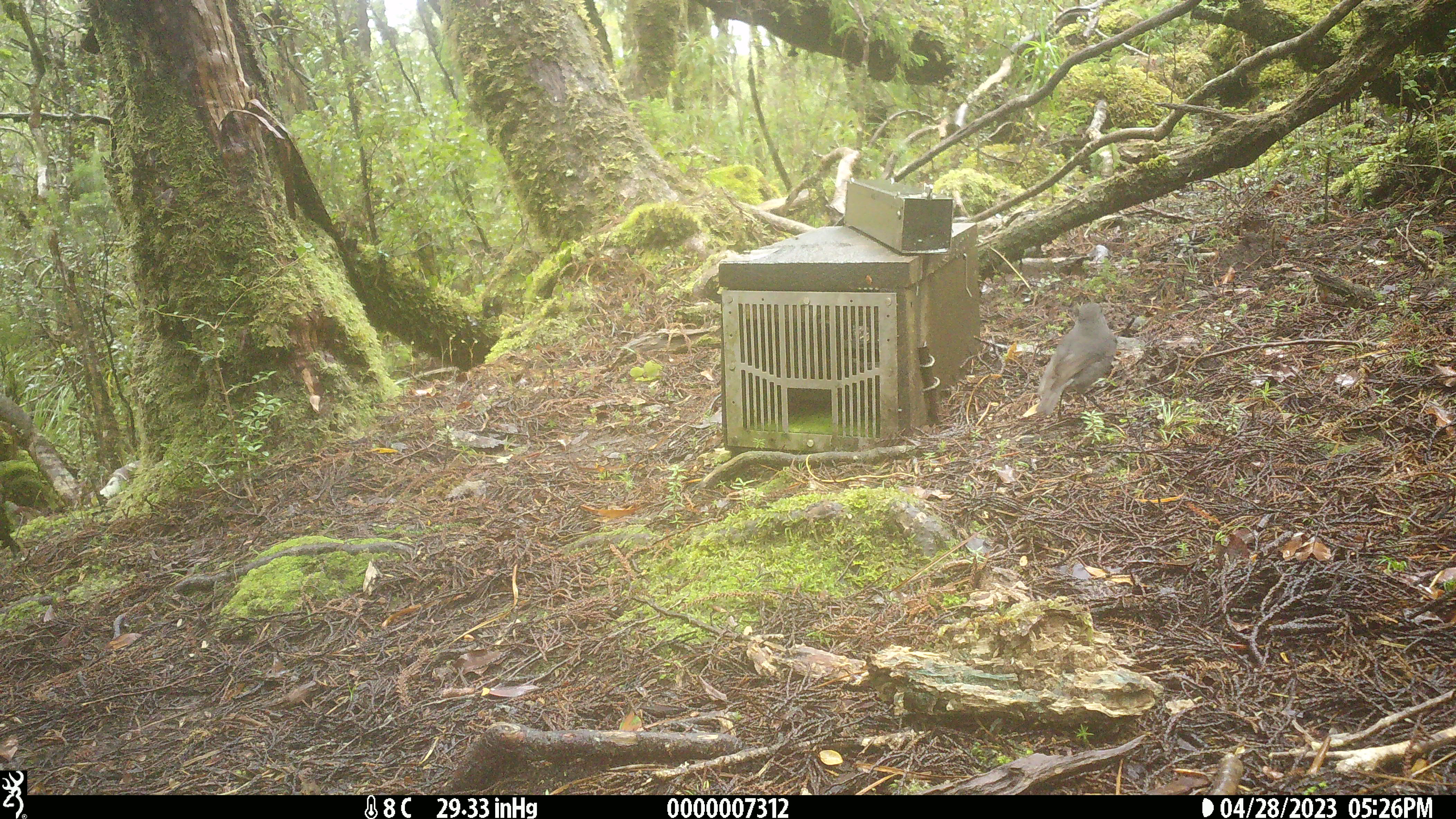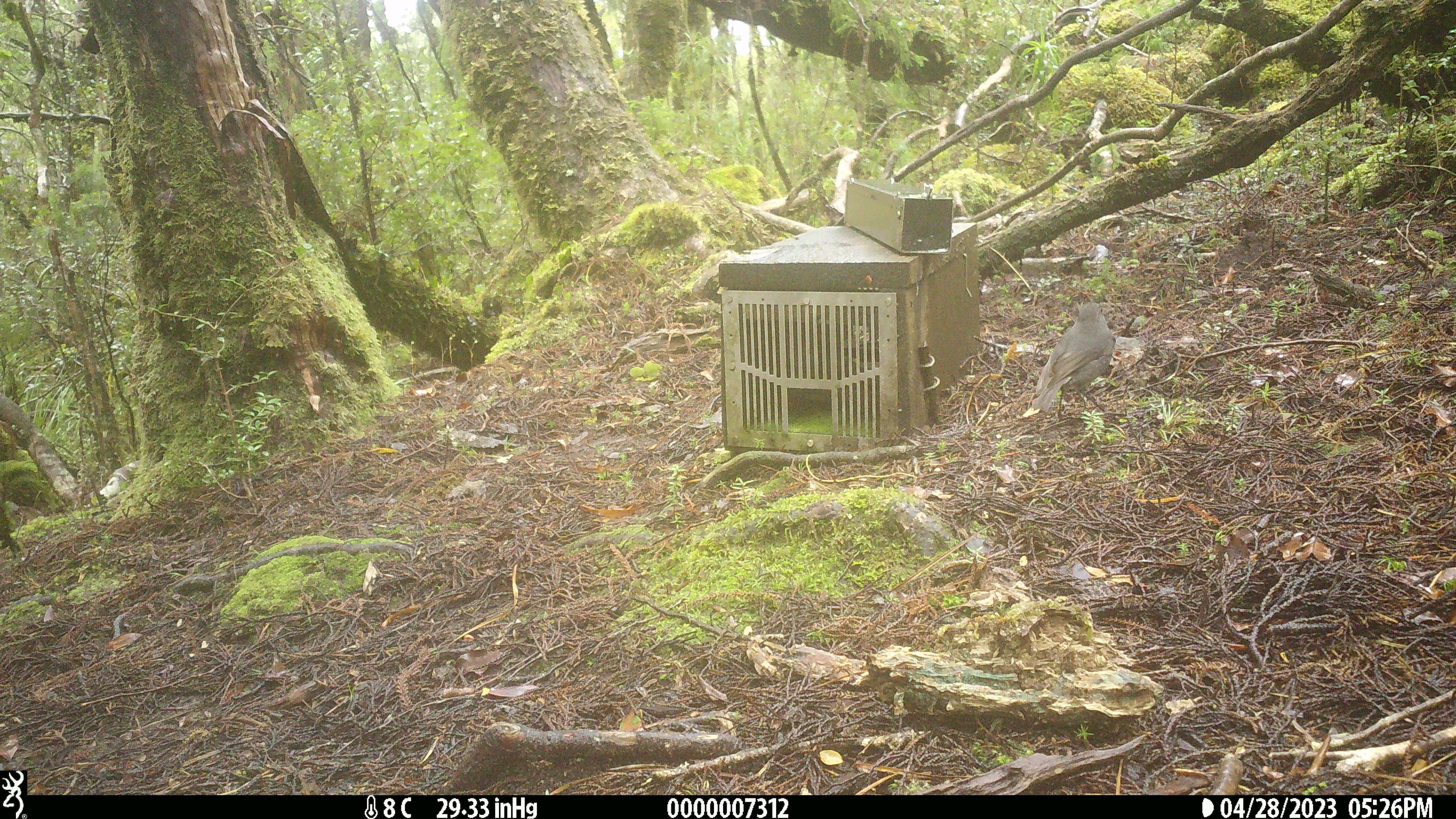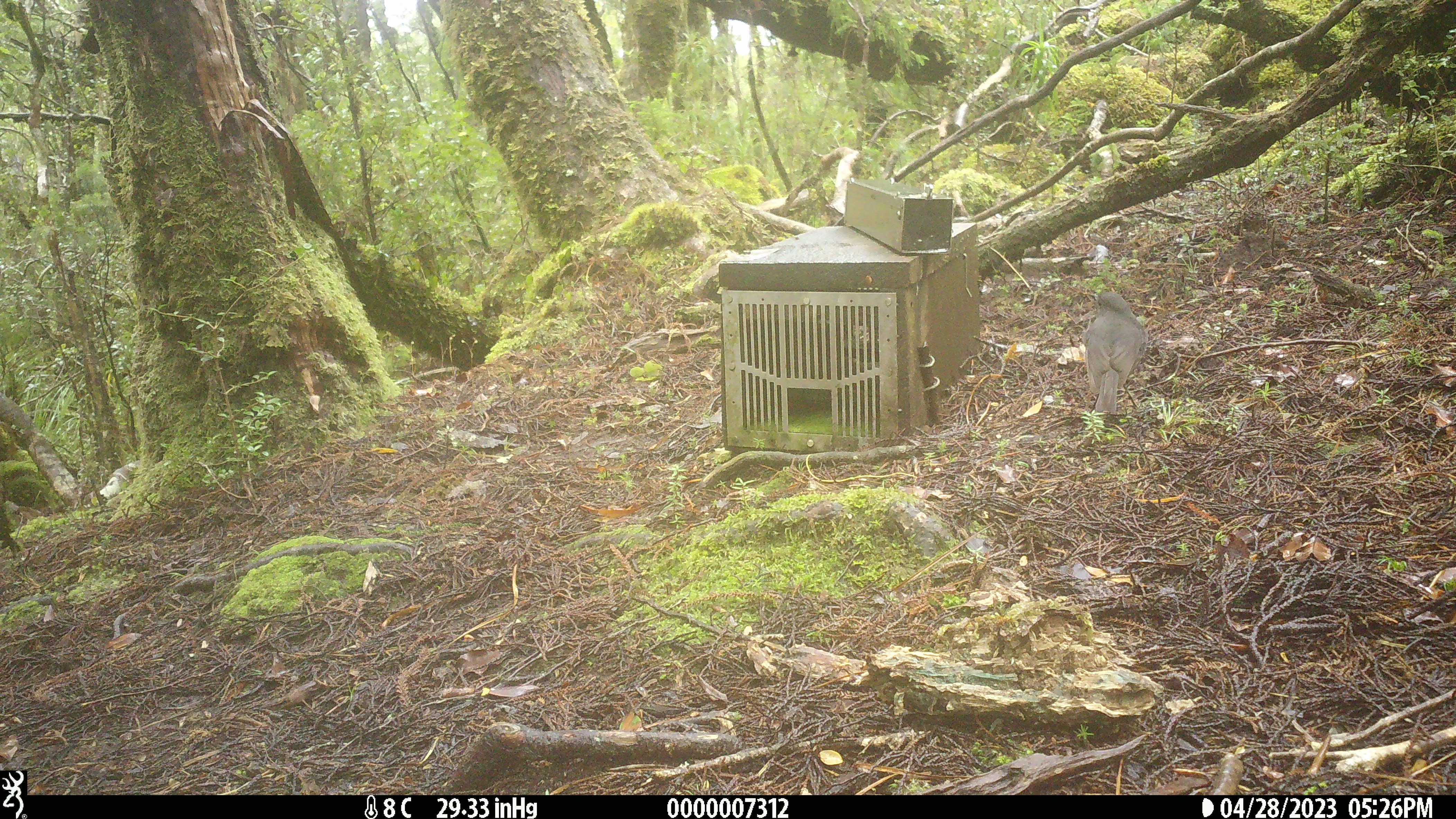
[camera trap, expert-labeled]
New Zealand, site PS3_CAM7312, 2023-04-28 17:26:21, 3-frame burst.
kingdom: Animalia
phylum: Chordata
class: Aves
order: Passeriformes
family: Petroicidae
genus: Petroica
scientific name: Petroica australis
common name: new zealand robin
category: robin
Robin (new zealand robin) (Petroica australis).